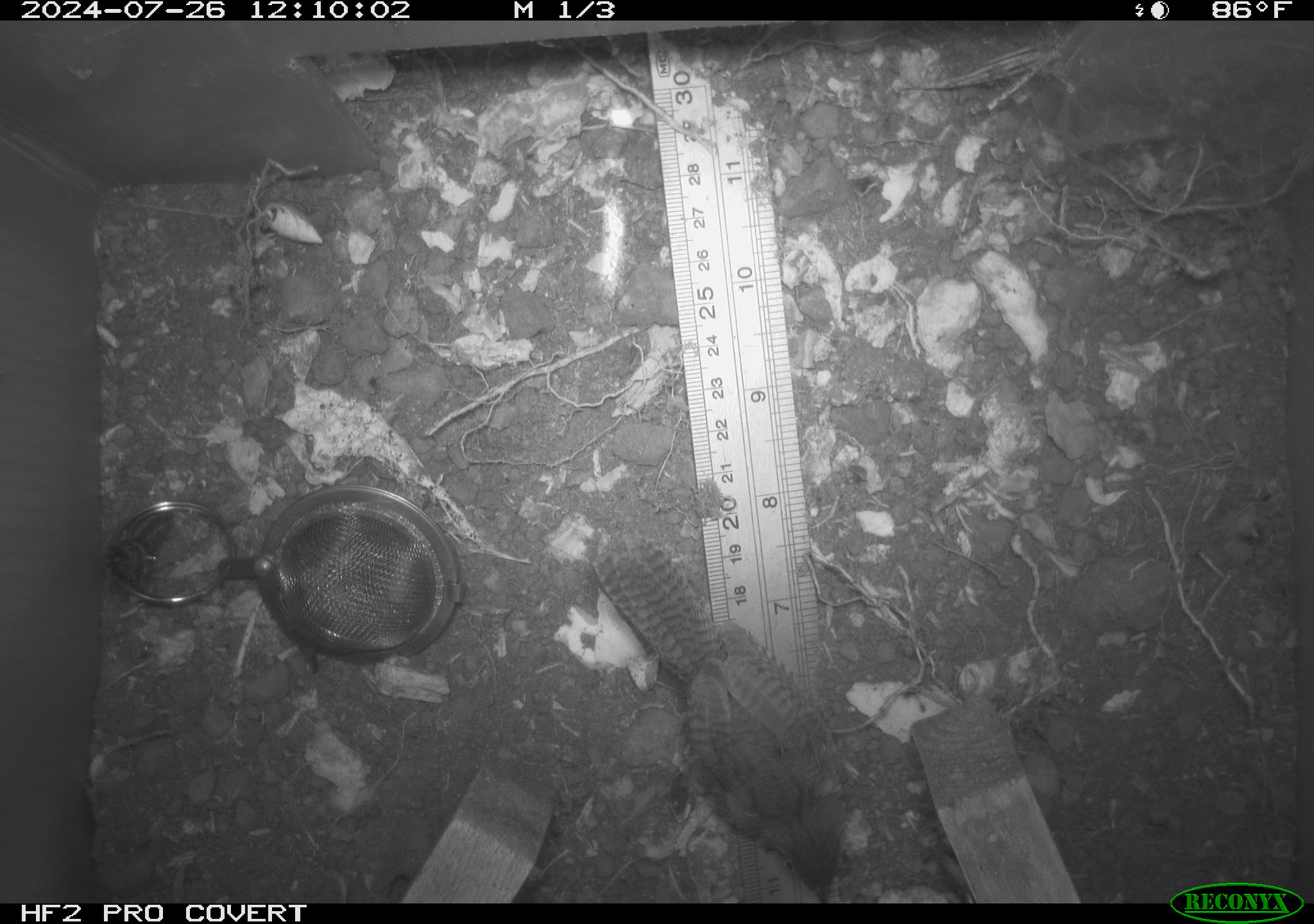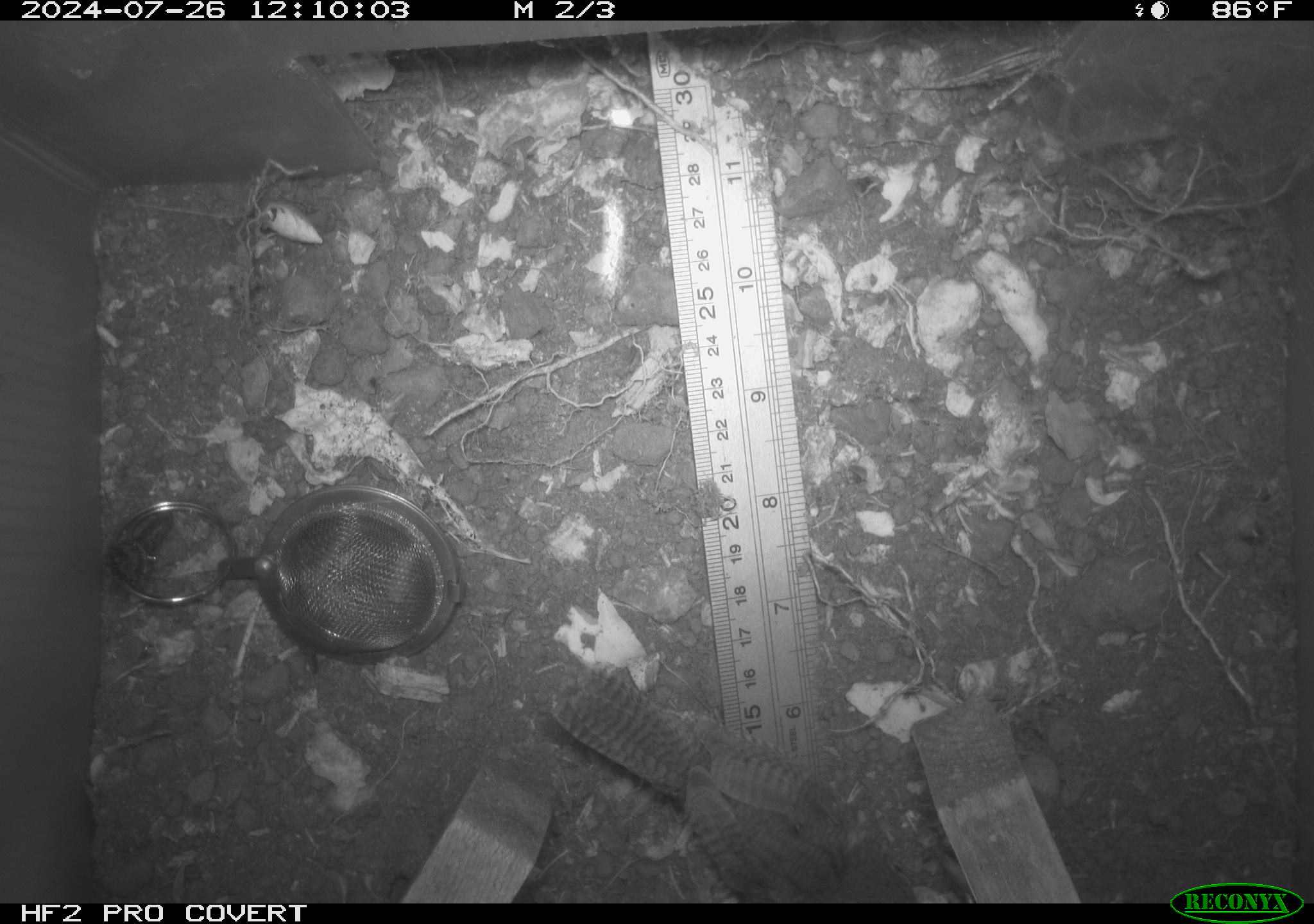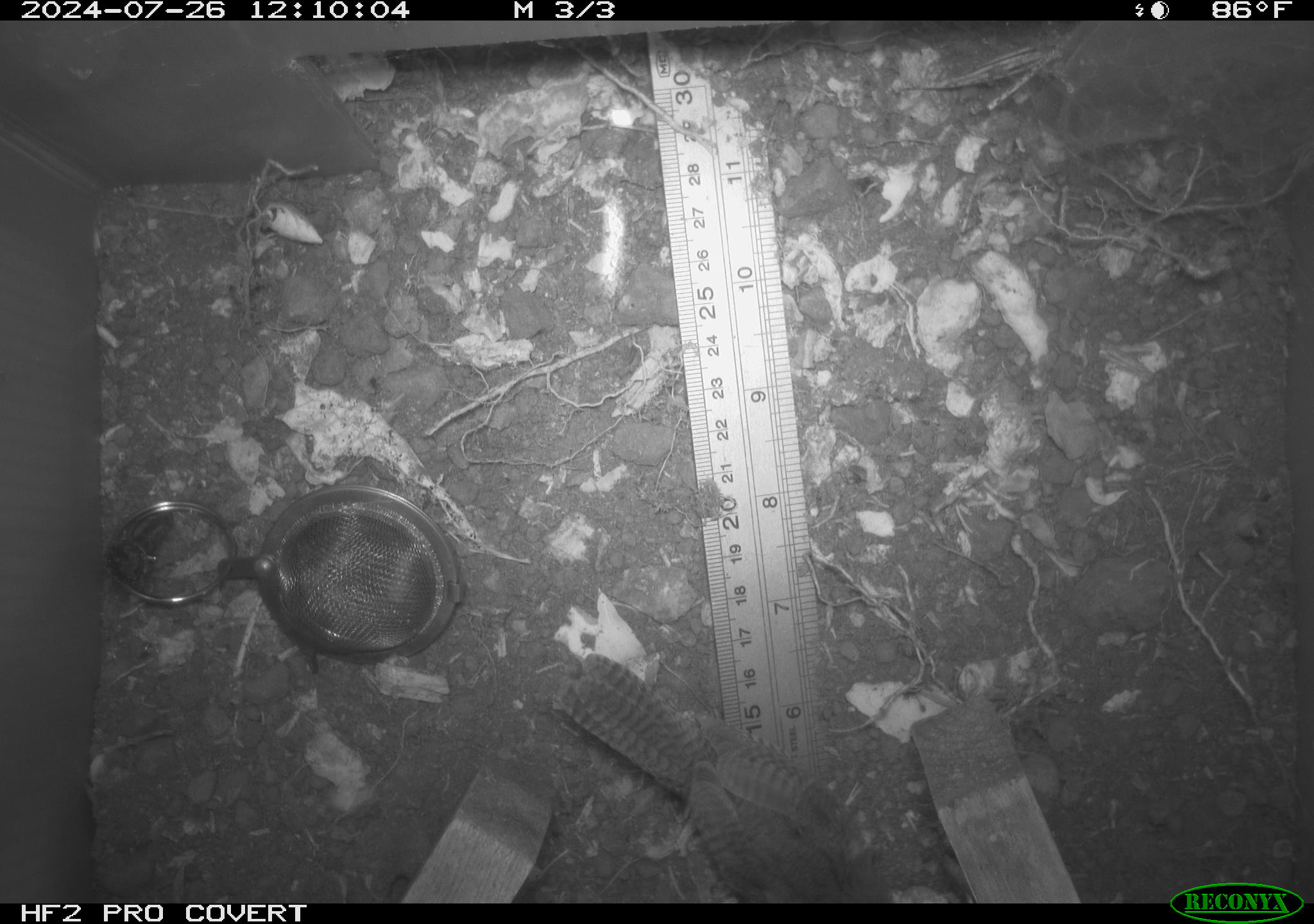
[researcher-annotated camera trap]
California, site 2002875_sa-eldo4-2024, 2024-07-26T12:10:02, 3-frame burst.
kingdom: Animalia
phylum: Chordata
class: Aves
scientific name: Aves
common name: bird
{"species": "bird (Aves)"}